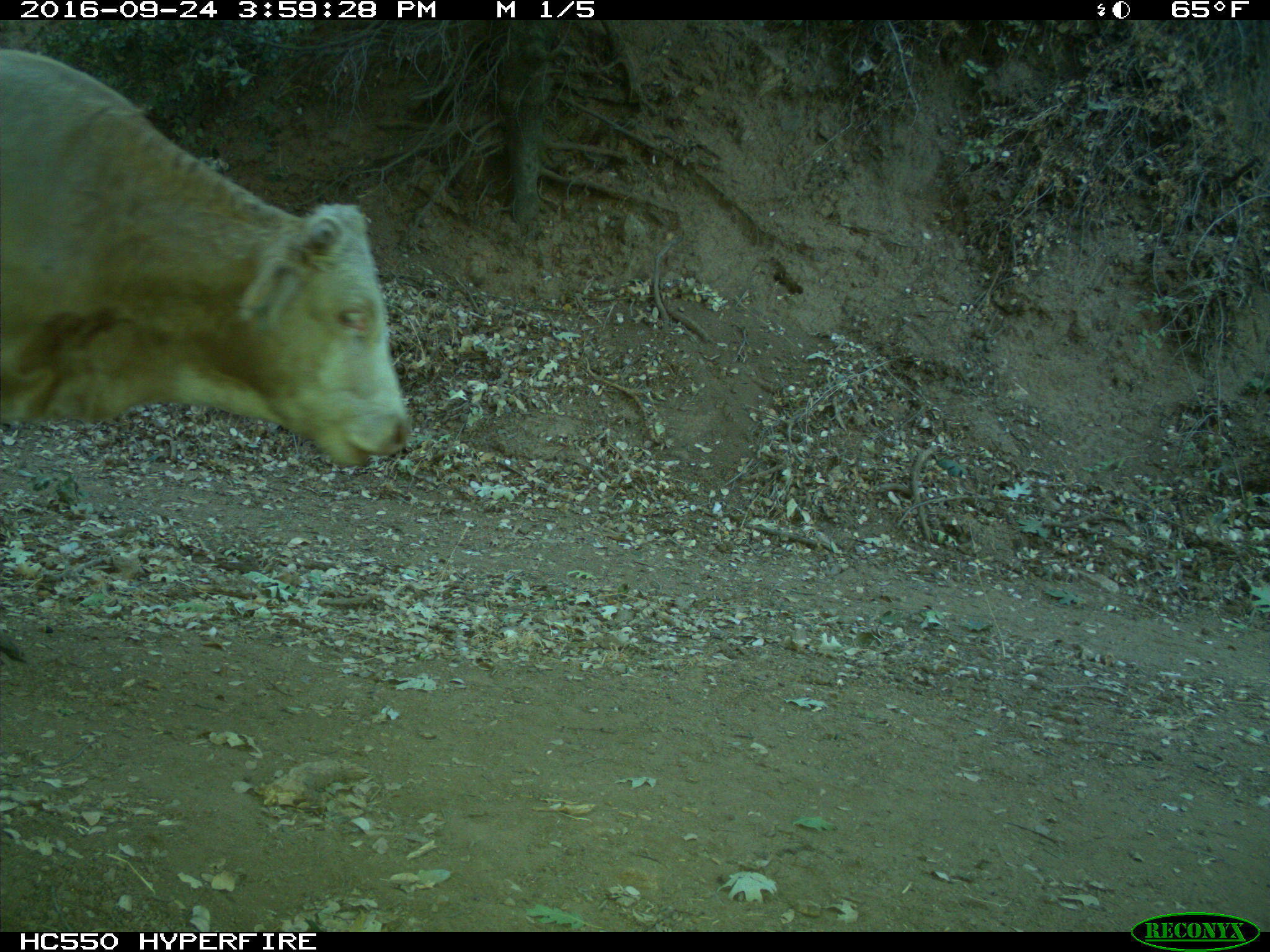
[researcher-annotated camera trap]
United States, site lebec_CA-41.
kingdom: Animalia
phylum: Chordata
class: Mammalia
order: Artiodactyla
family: Bovidae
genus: Bos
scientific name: Bos taurus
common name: domestic cow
Bos taurus (domestic cow).